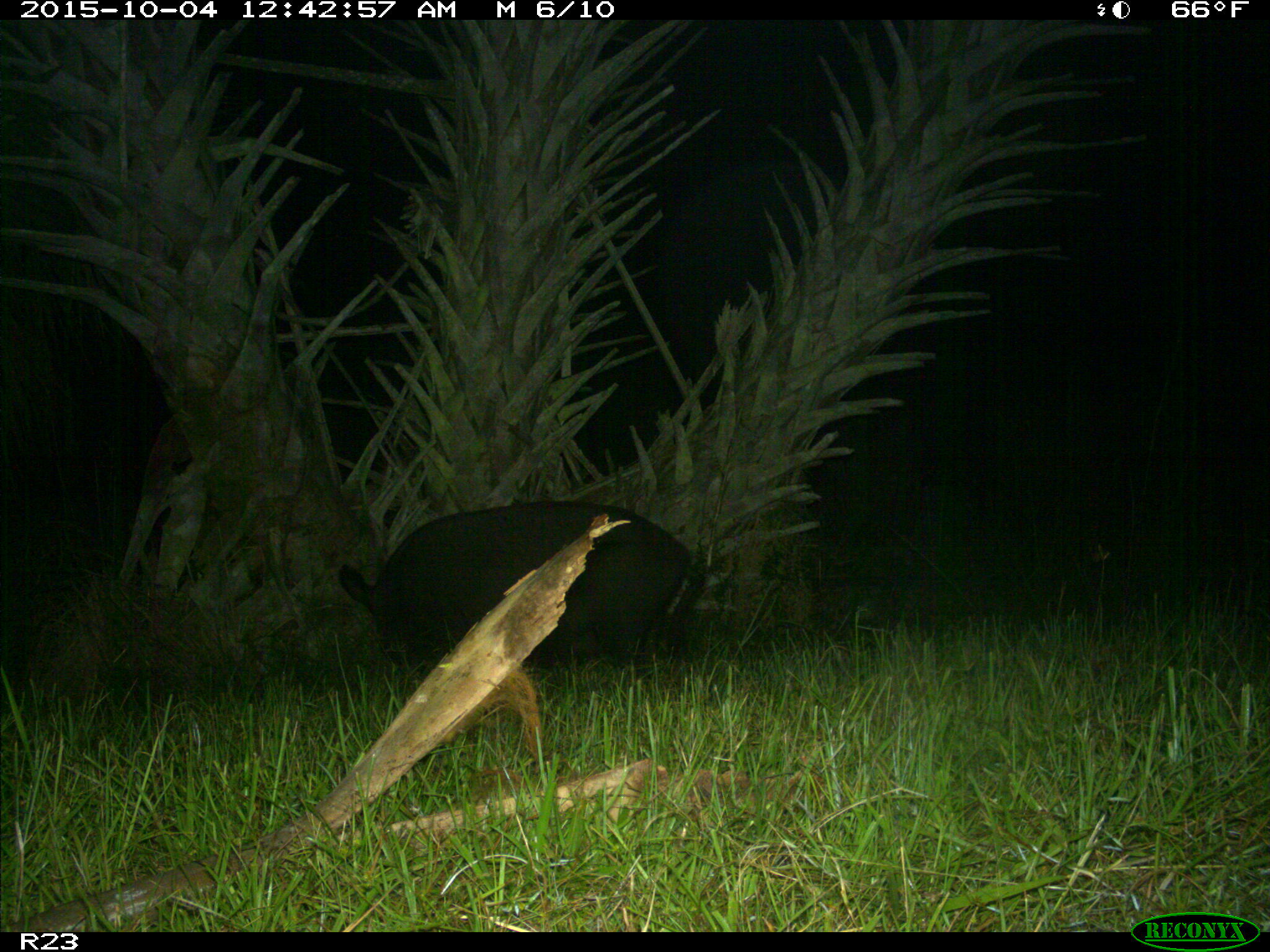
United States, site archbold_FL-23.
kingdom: Animalia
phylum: Chordata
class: Mammalia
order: Artiodactyla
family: Suidae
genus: Sus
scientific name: Sus scrofa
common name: wild boar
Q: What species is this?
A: Sus scrofa (wild boar).